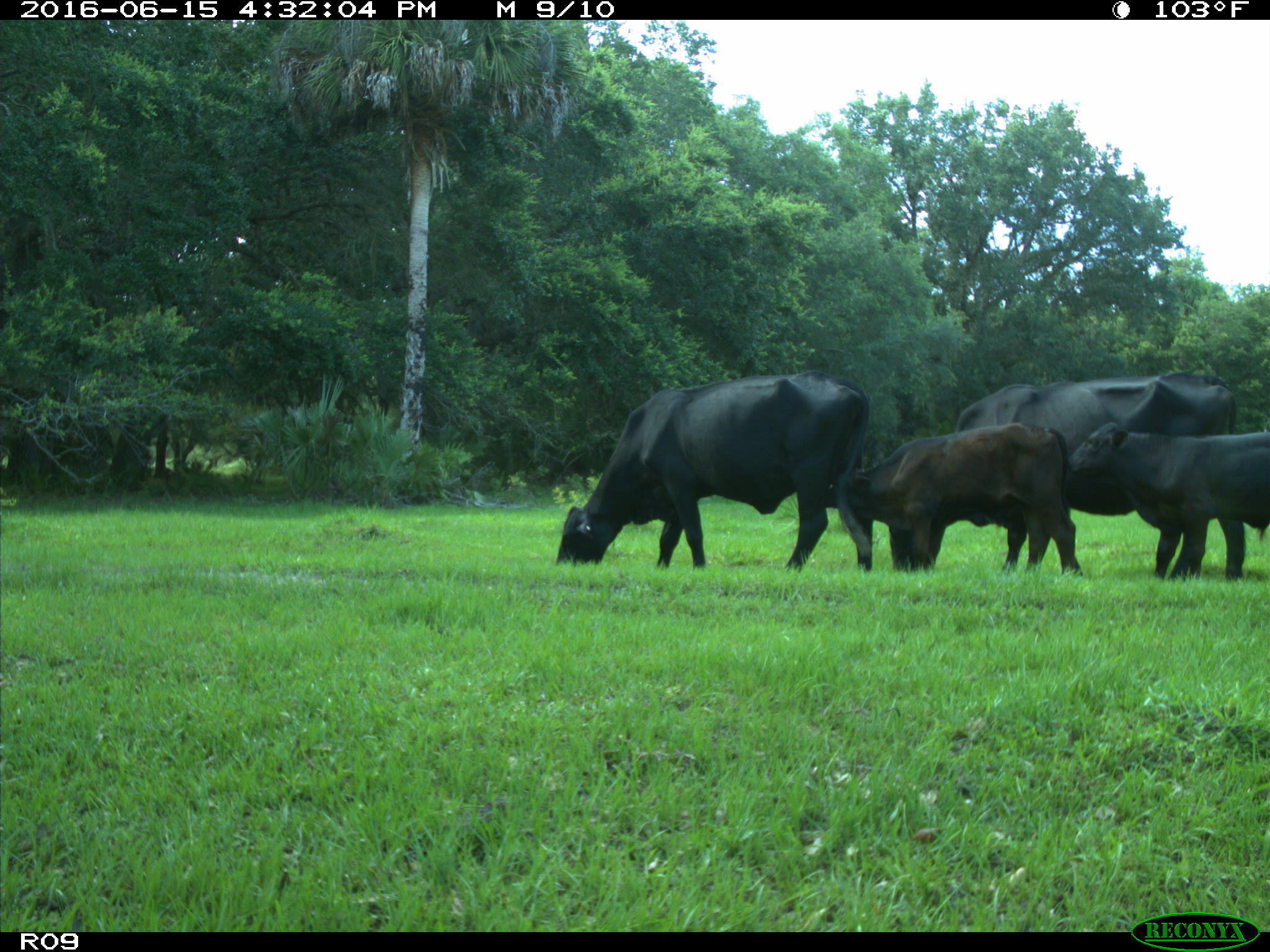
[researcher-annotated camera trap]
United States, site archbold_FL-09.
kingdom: Animalia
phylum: Chordata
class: Mammalia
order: Artiodactyla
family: Bovidae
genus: Bos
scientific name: Bos taurus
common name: domestic cow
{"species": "Bos taurus (domestic cow)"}